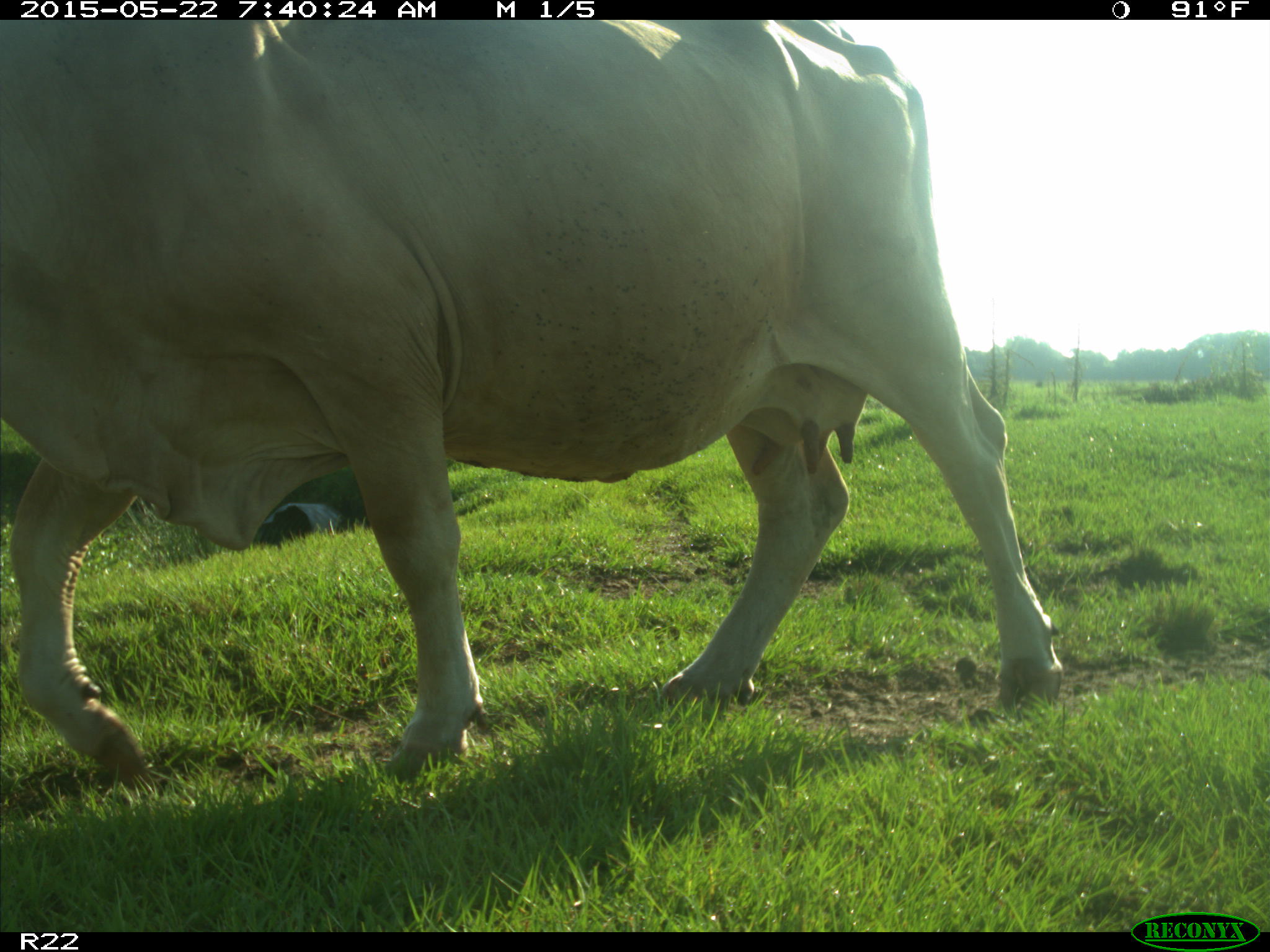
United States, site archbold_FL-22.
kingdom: Animalia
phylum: Chordata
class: Mammalia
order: Artiodactyla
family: Bovidae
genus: Bos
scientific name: Bos taurus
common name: domestic cow